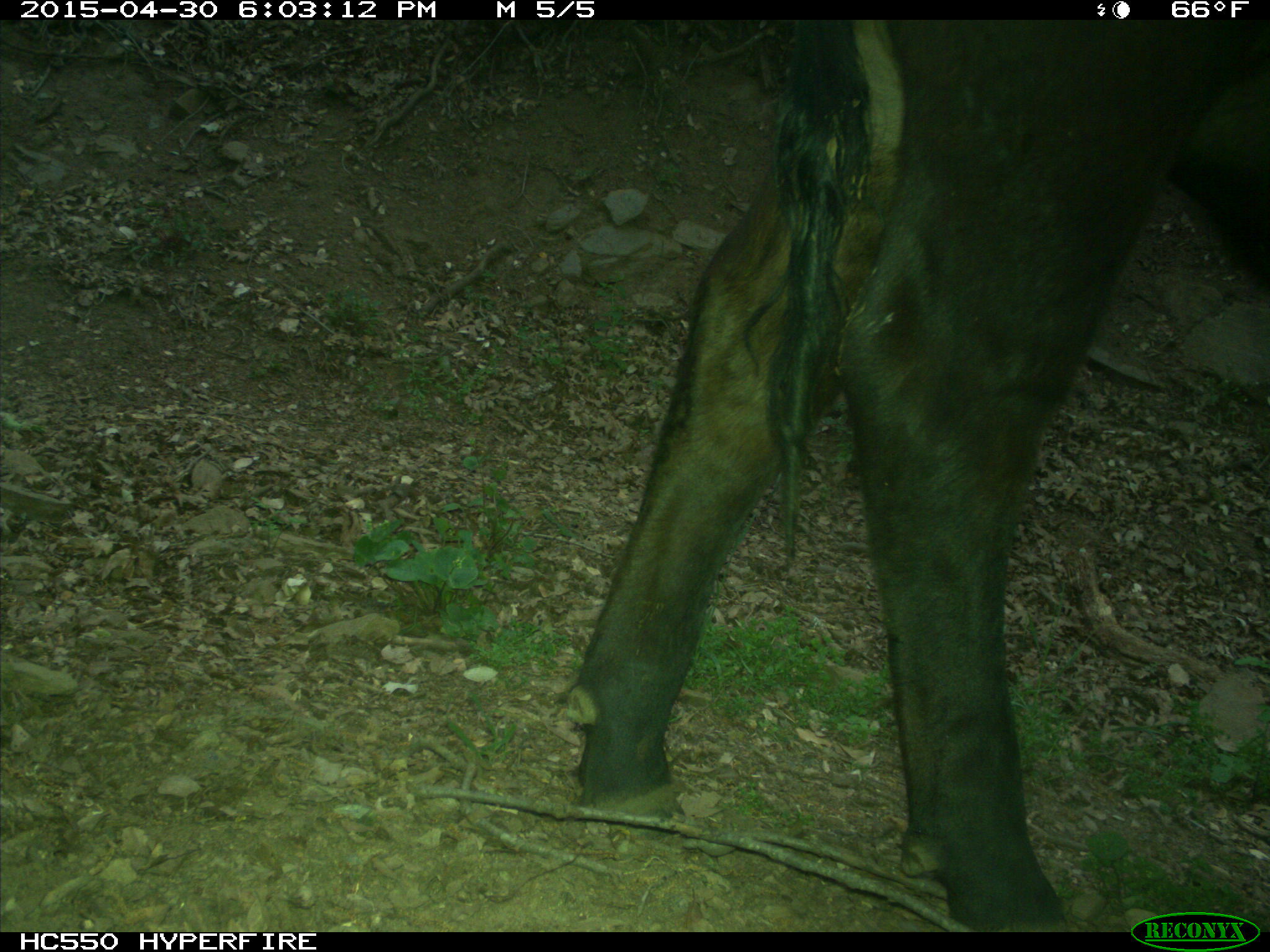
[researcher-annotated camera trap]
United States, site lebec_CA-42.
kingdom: Animalia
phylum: Chordata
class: Mammalia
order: Artiodactyla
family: Bovidae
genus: Bos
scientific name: Bos taurus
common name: domestic cow